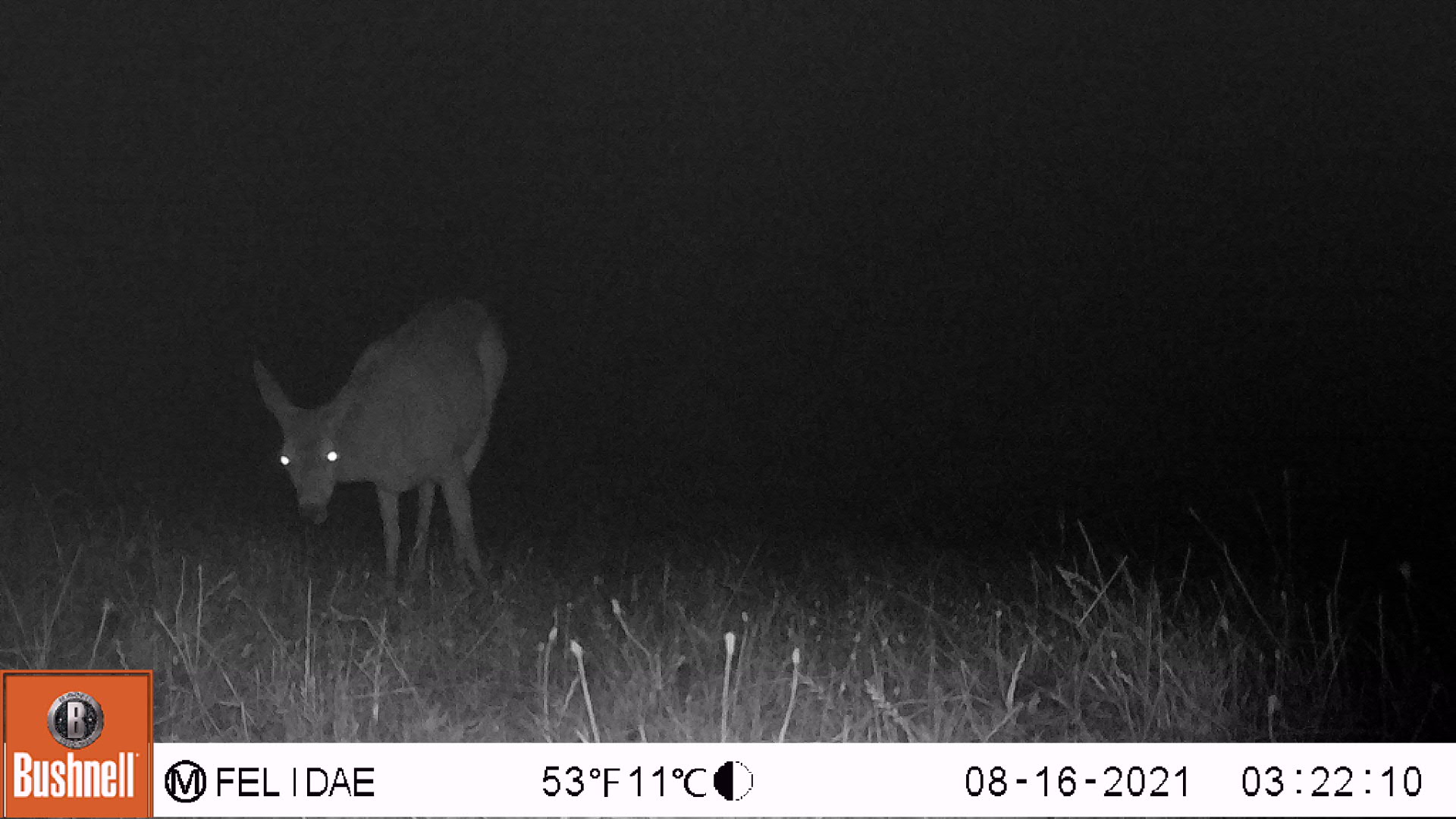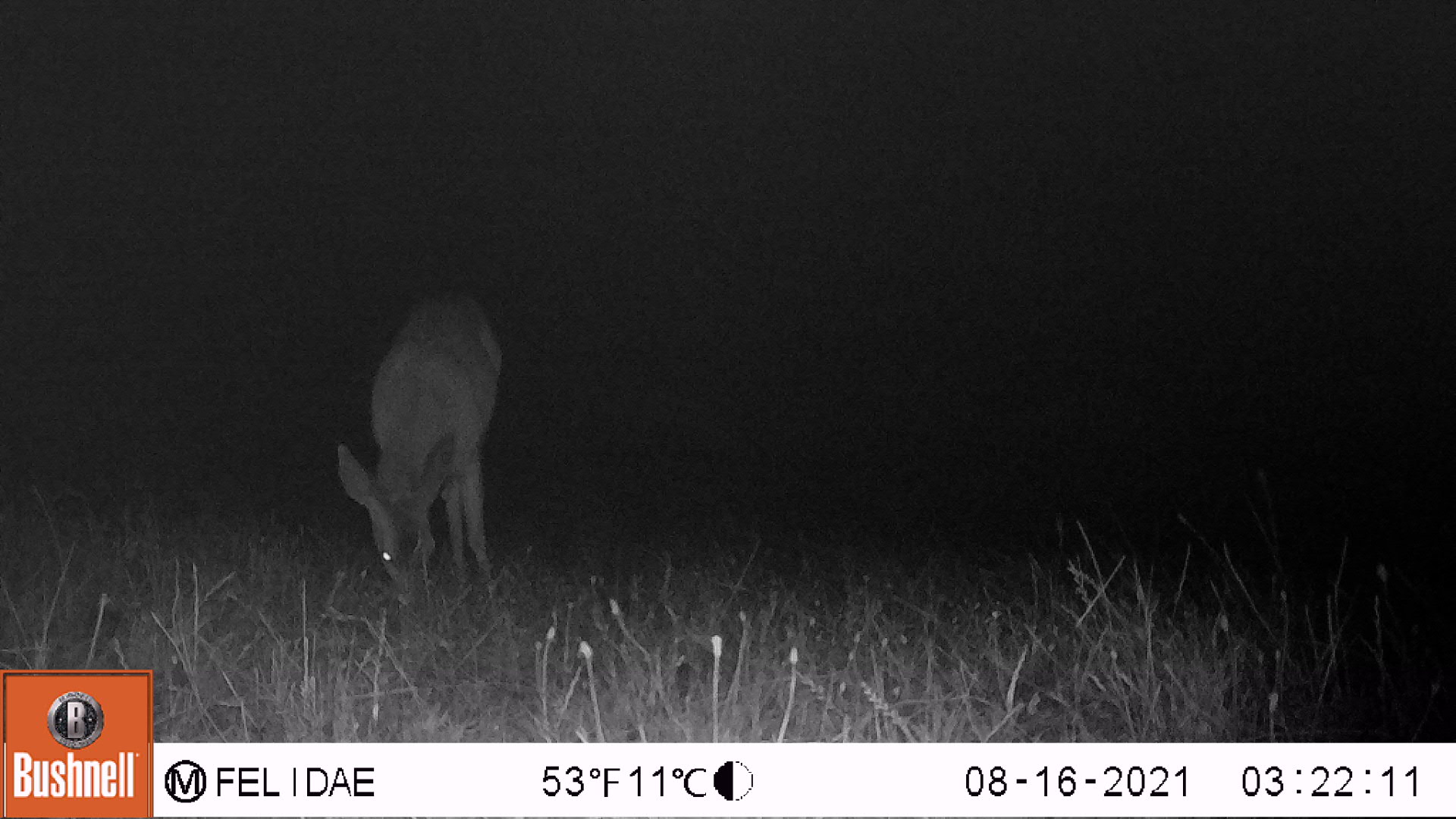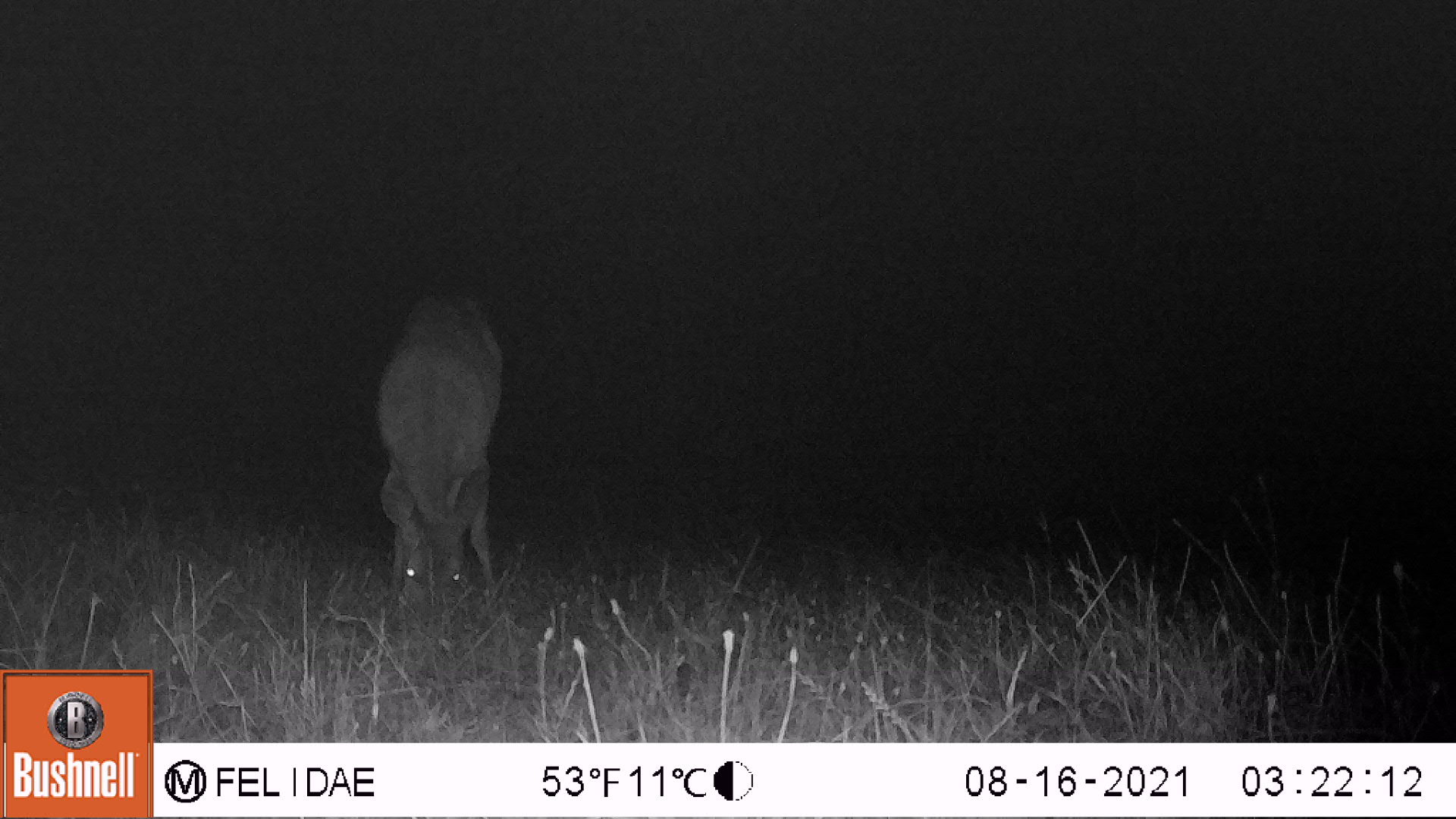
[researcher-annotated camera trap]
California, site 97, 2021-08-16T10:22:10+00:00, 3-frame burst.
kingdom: Animalia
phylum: Chordata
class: Mammalia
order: Artiodactyla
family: Cervidae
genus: Odocoileus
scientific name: Odocoileus hemionus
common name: mule deer